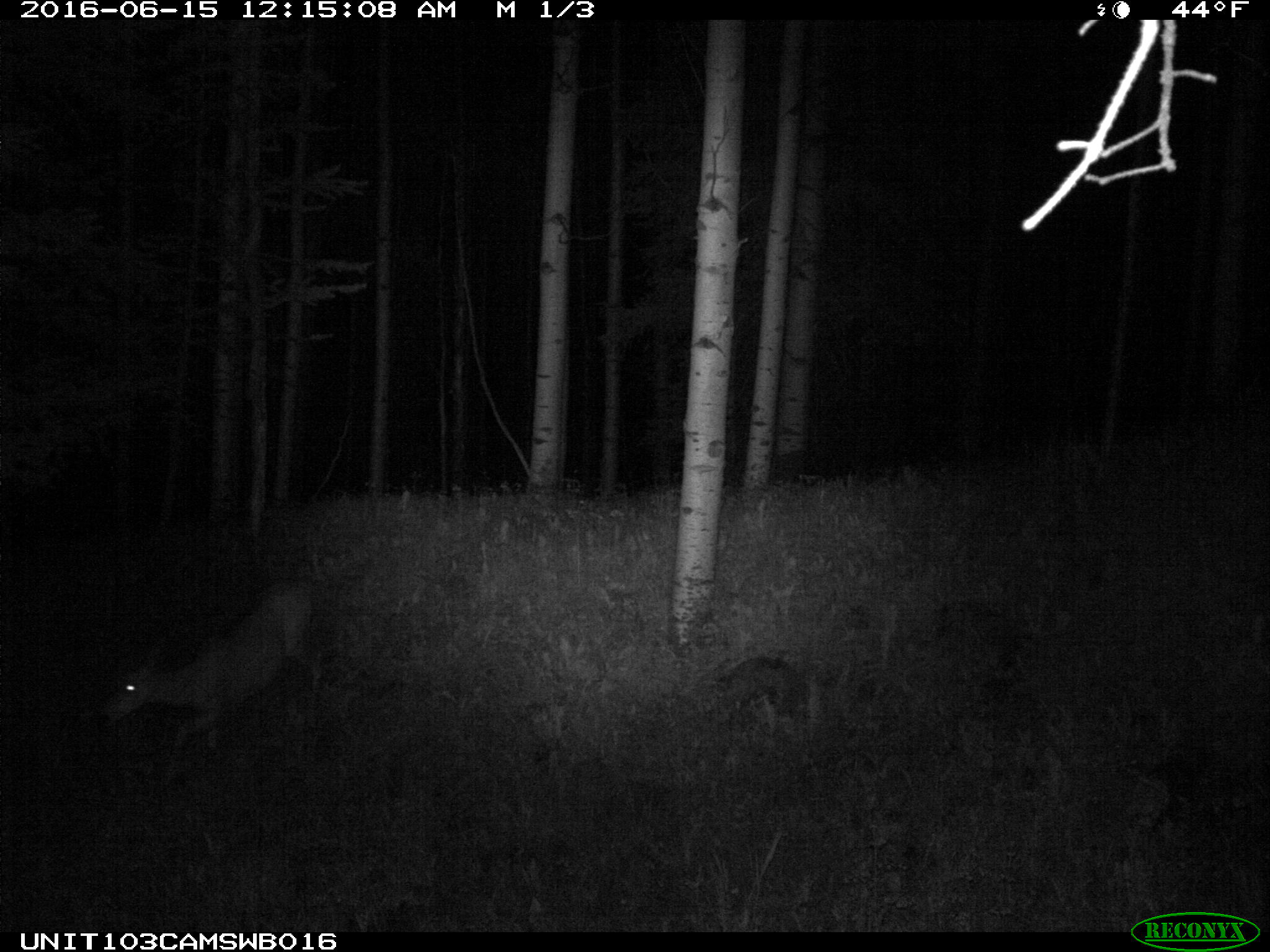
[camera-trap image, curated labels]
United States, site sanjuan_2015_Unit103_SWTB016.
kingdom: Animalia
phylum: Chordata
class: Mammalia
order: Artiodactyla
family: Cervidae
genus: Odocoileus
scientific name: Odocoileus hemionus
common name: mule deer